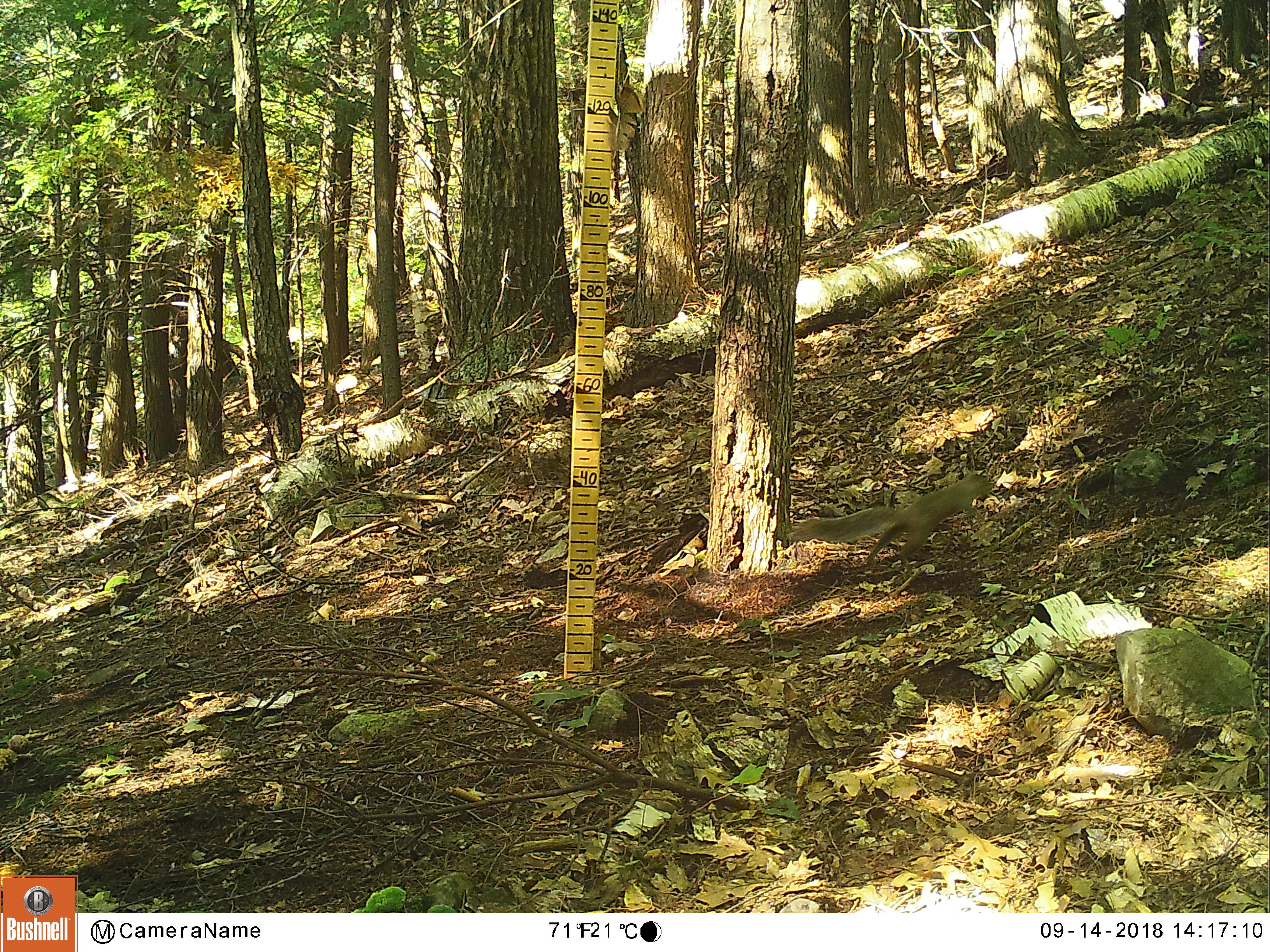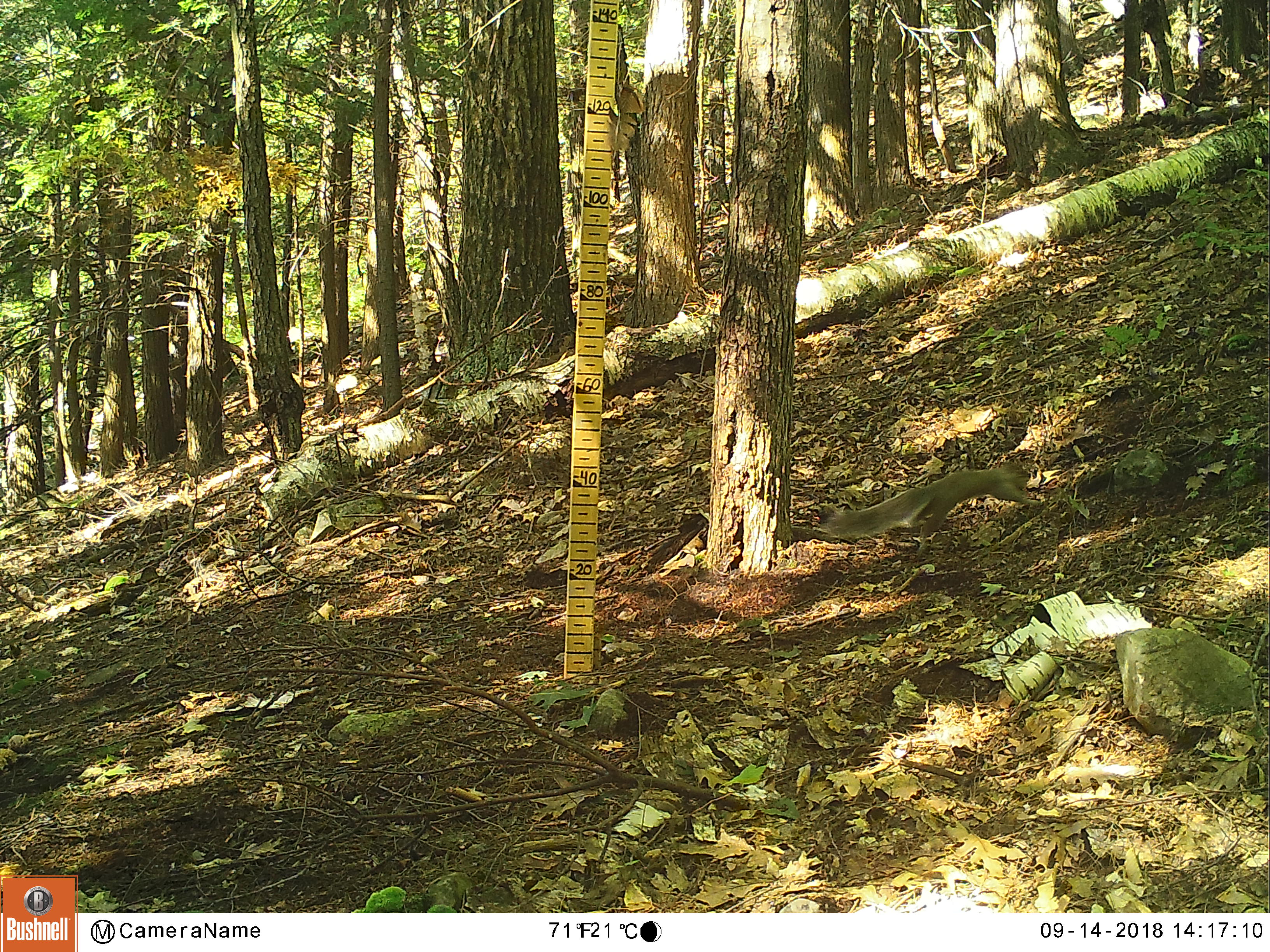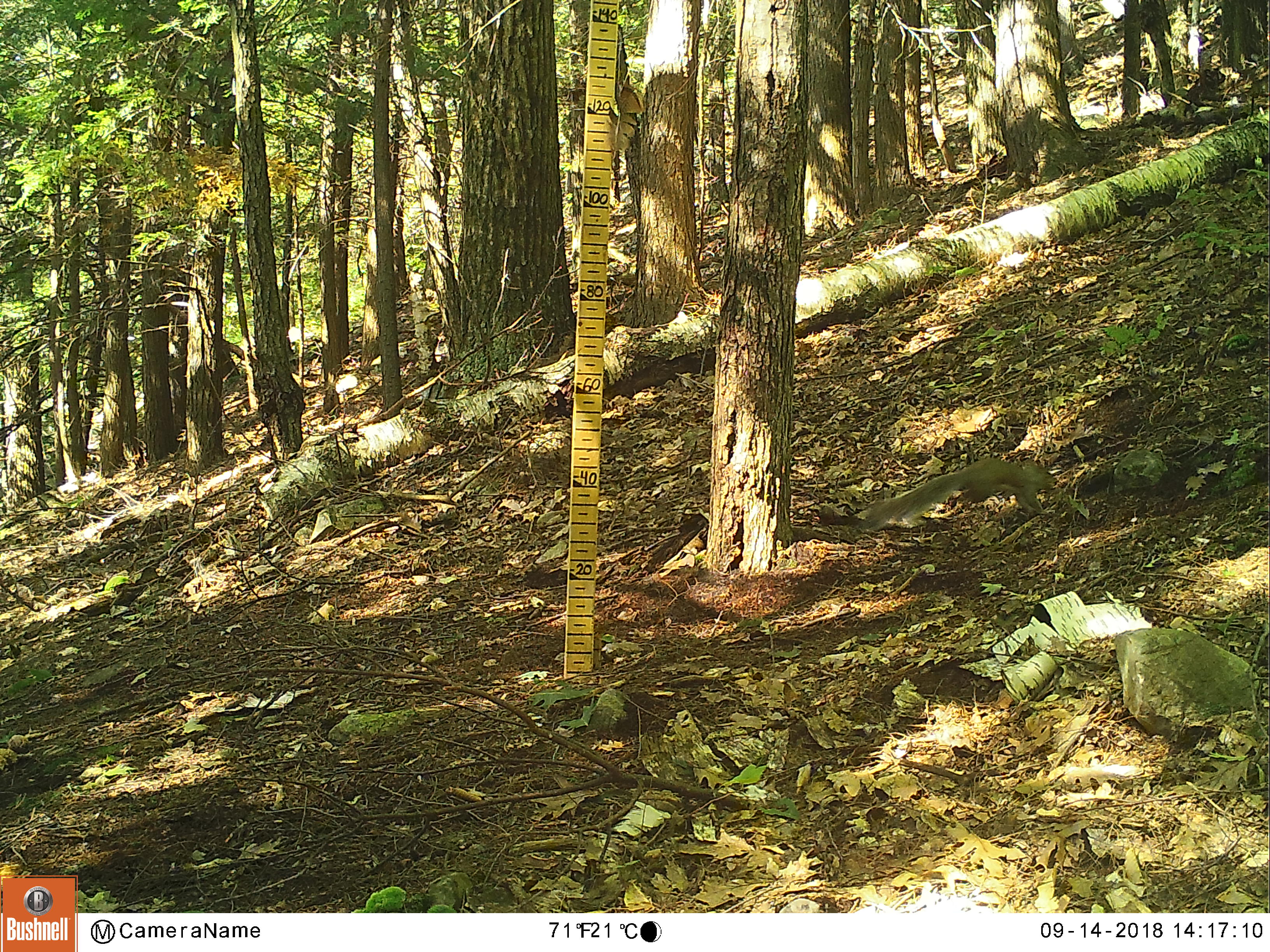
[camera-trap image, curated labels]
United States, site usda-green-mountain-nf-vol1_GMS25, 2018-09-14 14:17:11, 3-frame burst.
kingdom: Animalia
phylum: Chordata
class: Mammalia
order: Rodentia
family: Sciuridae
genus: Sciurus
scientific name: Sciurus carolinensis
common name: gray squirrel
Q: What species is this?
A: Gray squirrel (Sciurus carolinensis).